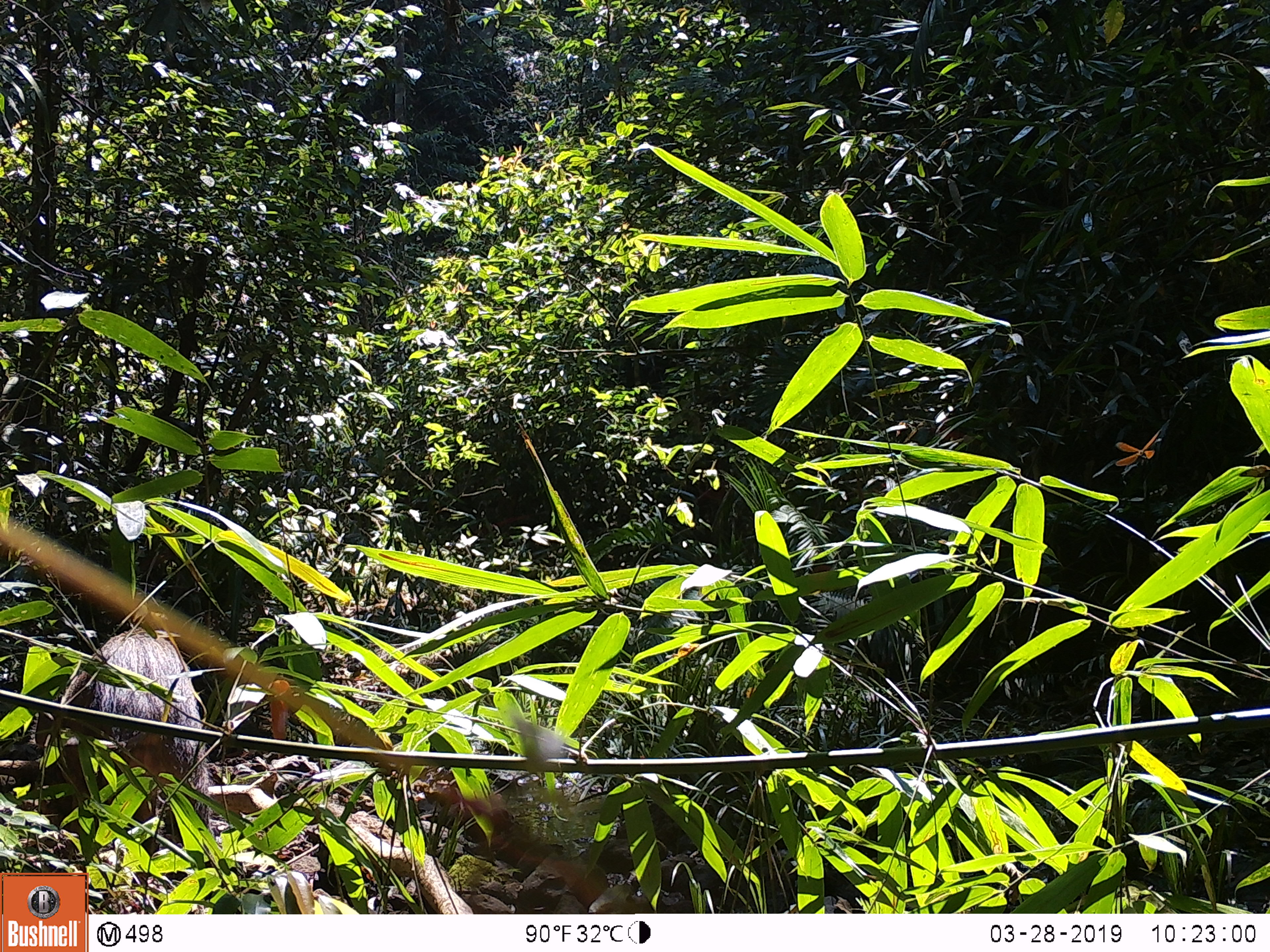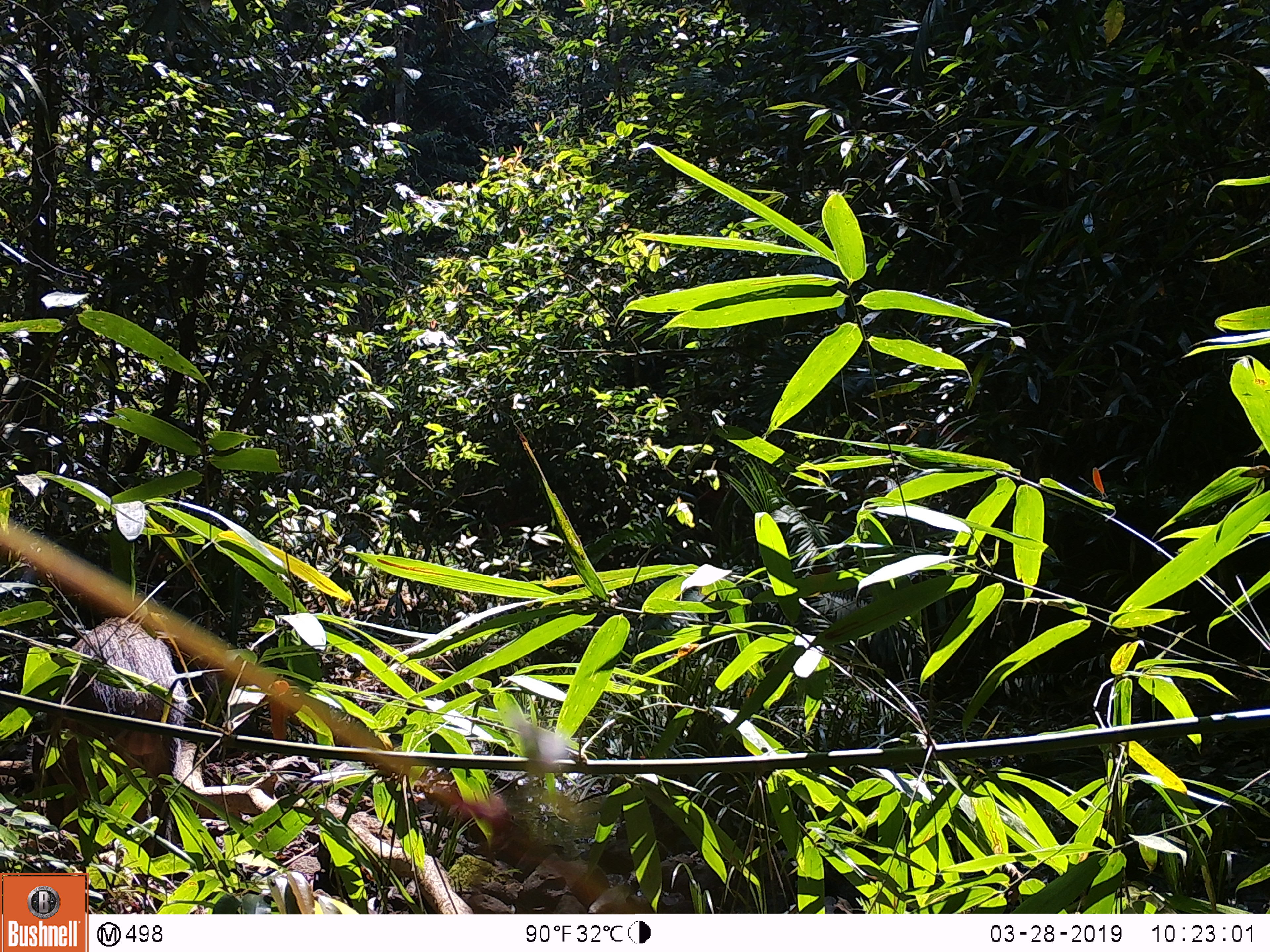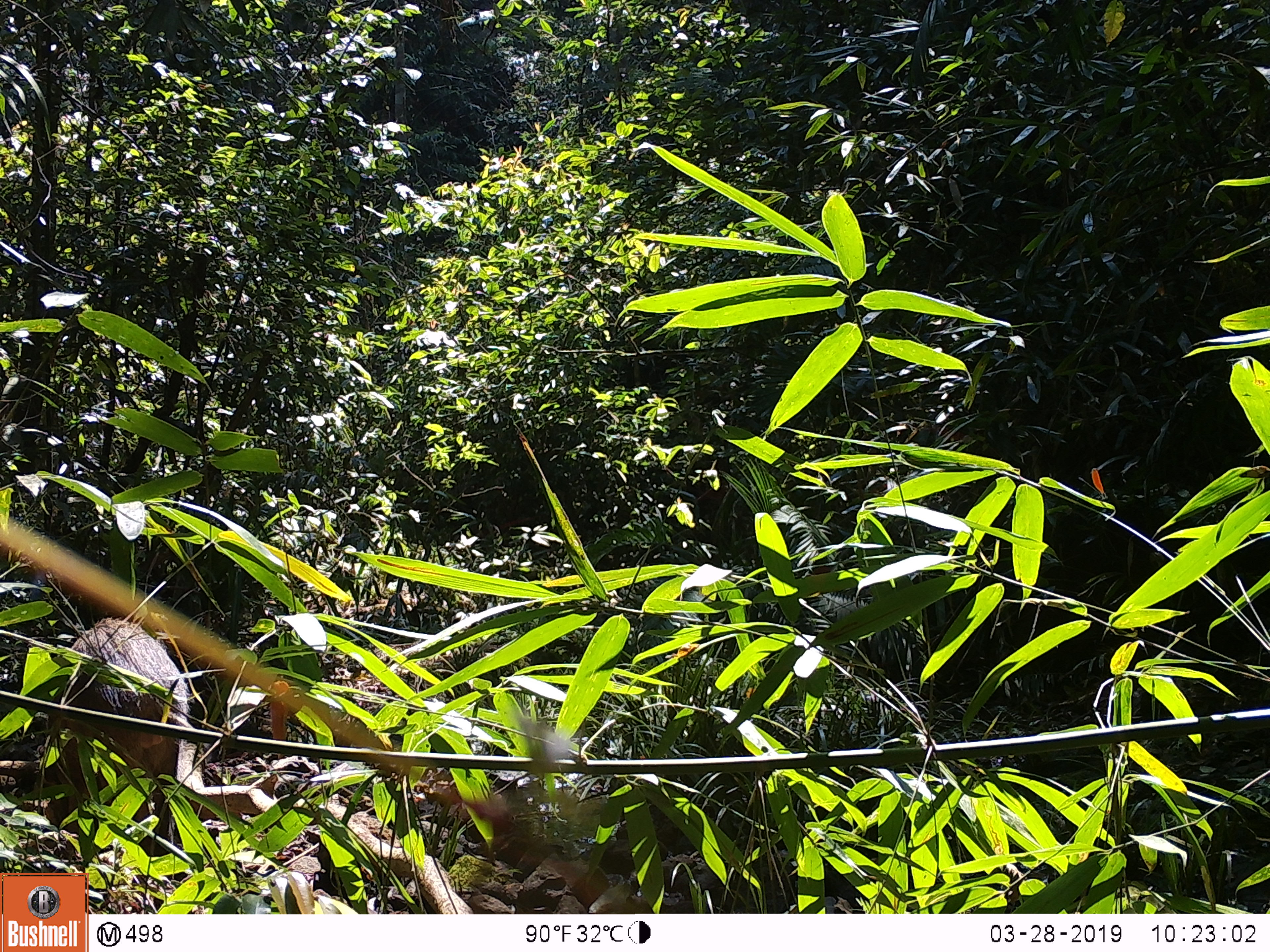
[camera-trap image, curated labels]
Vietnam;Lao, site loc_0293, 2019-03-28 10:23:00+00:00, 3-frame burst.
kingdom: Animalia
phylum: Chordata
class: Mammalia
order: Artiodactyla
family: Suidae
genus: Sus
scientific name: Sus scrofa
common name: eurasian wild pig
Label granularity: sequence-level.